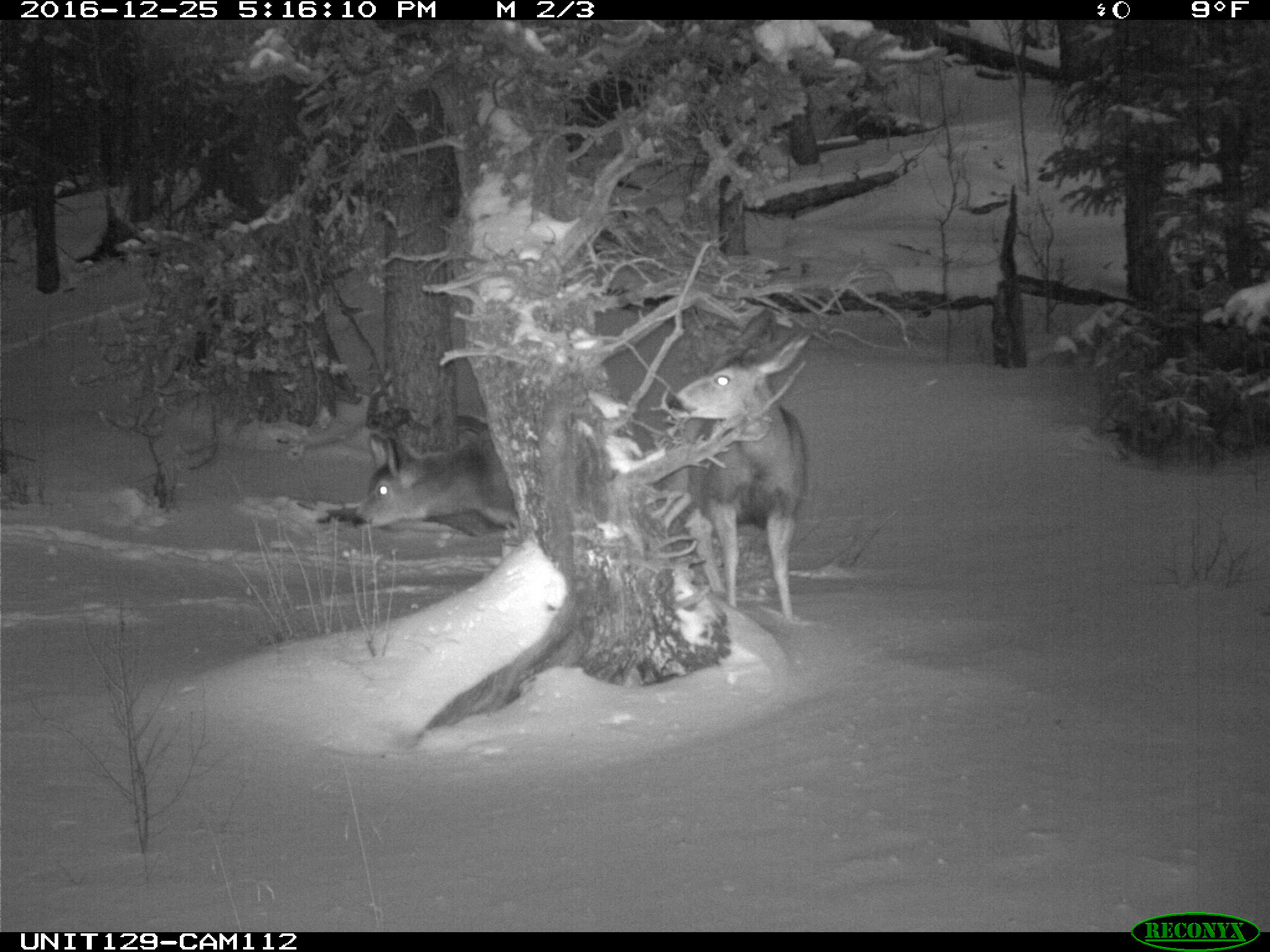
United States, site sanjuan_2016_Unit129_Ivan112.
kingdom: Animalia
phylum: Chordata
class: Mammalia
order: Artiodactyla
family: Cervidae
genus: Odocoileus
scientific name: Odocoileus hemionus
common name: mule deer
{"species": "Odocoileus hemionus (mule deer)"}